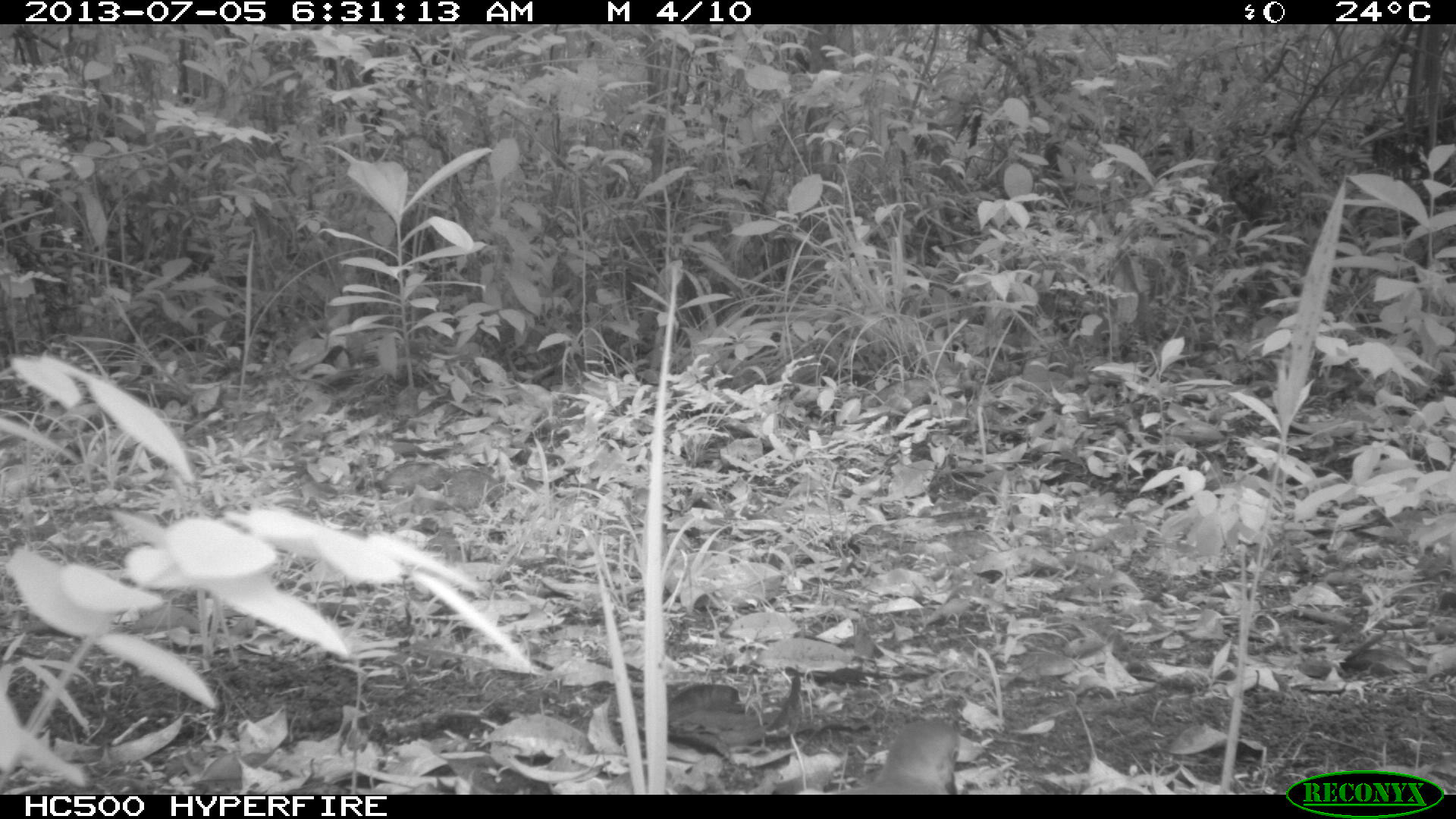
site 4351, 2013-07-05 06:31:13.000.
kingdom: Animalia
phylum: Chordata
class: Aves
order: Columbiformes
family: Columbidae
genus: Leptotila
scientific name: Leptotila plumbeiceps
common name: gray-headed dove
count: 1